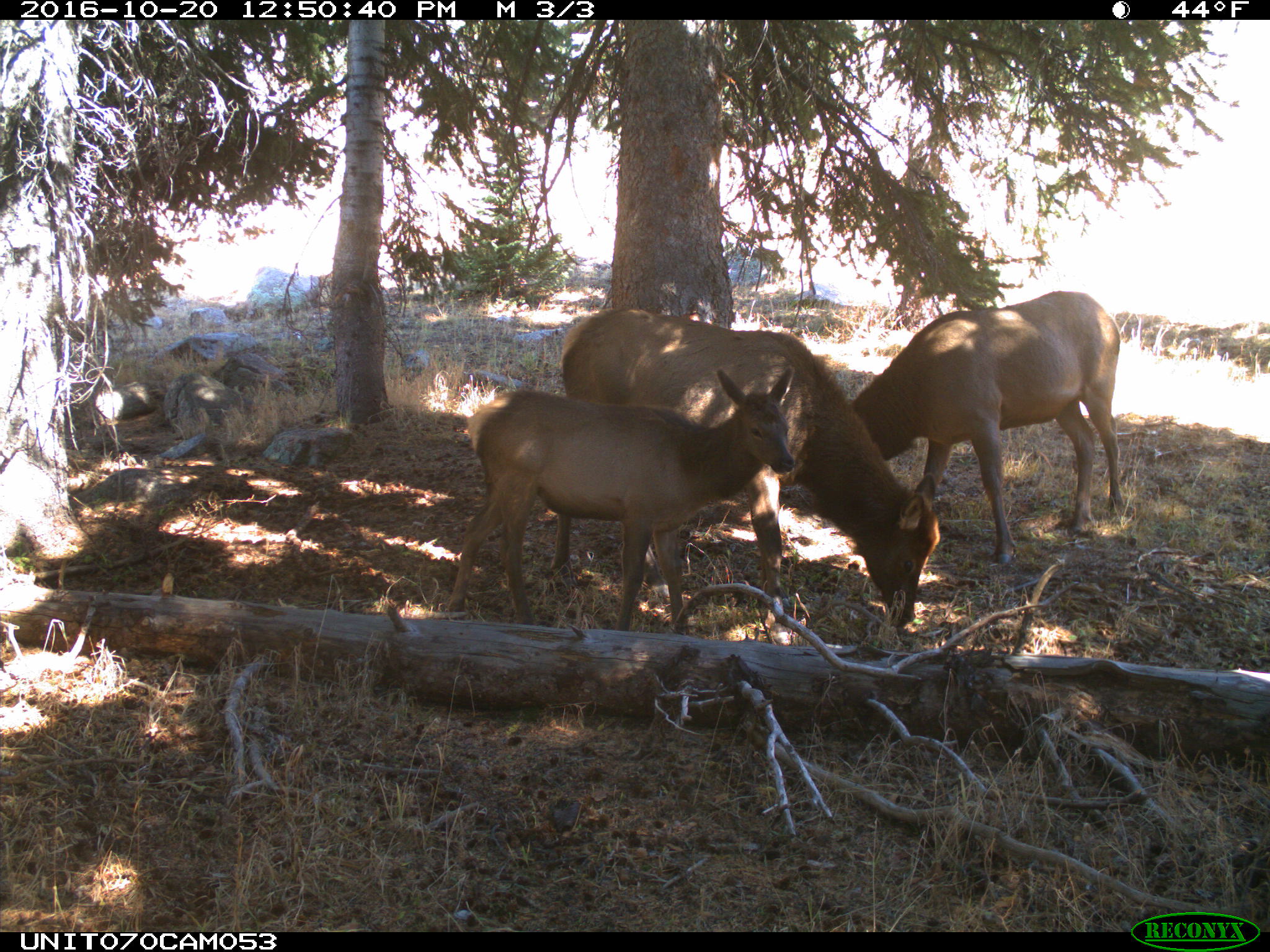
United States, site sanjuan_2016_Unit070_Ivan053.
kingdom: Animalia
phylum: Chordata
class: Mammalia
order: Artiodactyla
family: Cervidae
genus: Cervus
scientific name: Cervus elaphus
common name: red deer